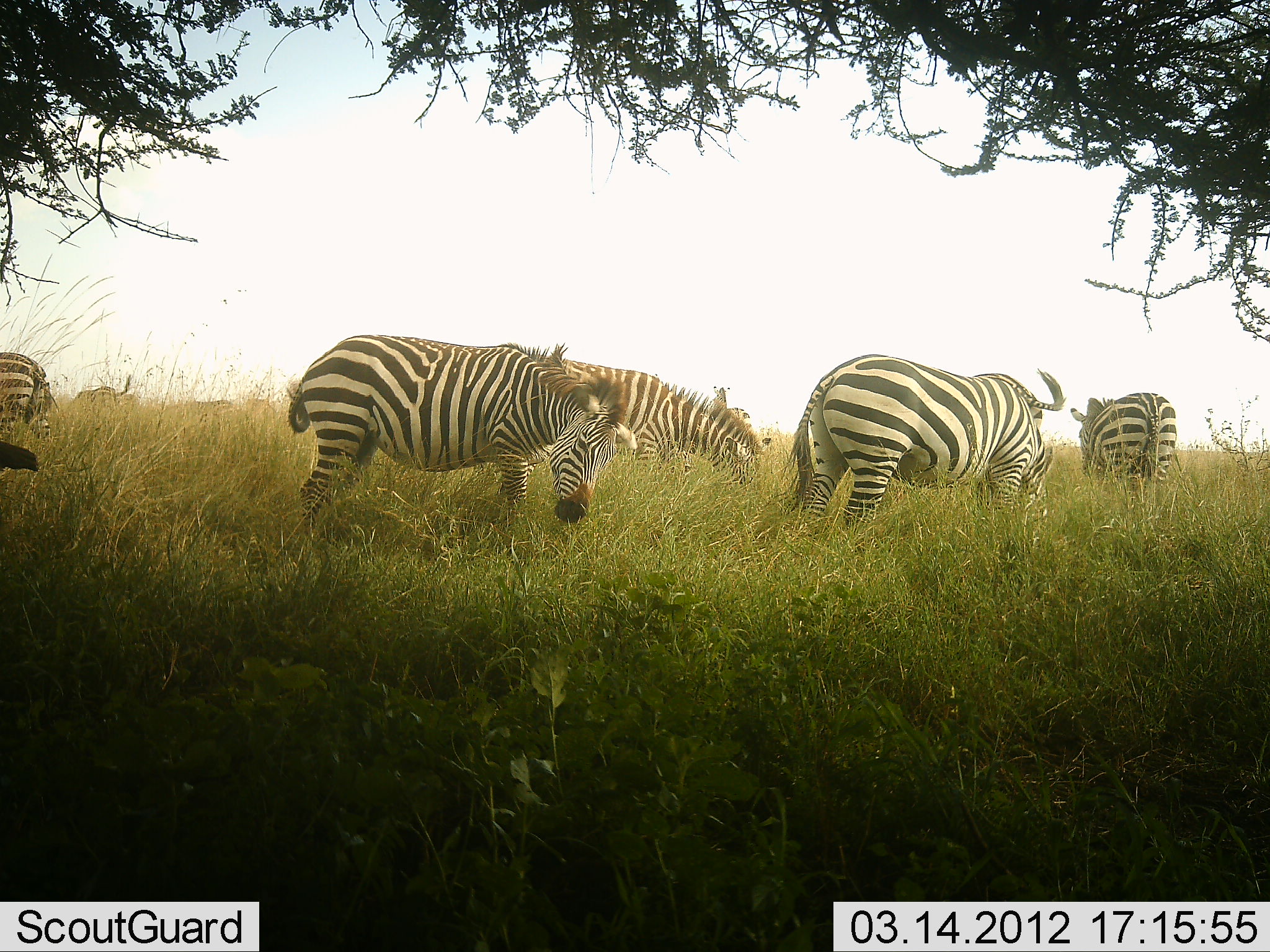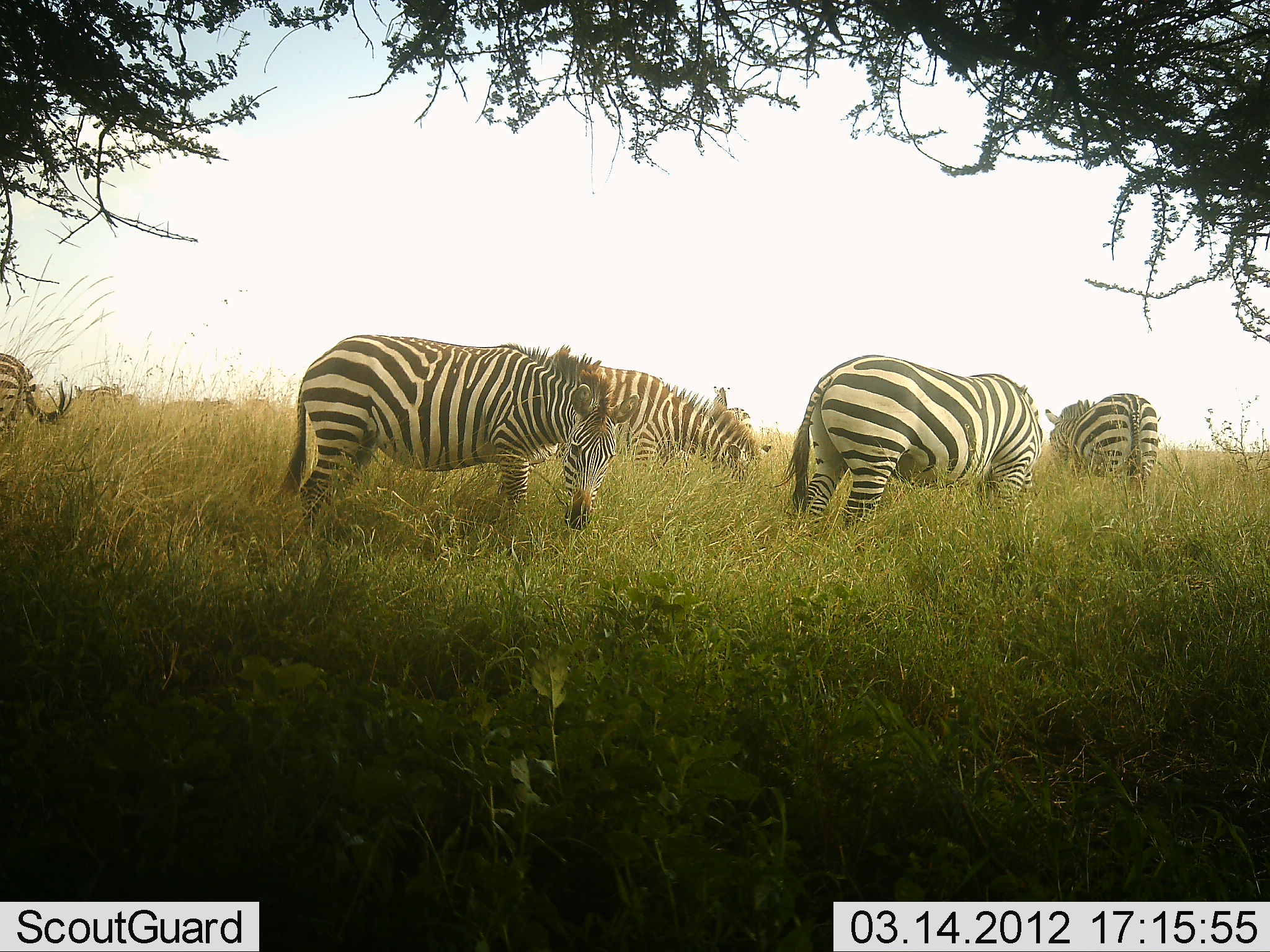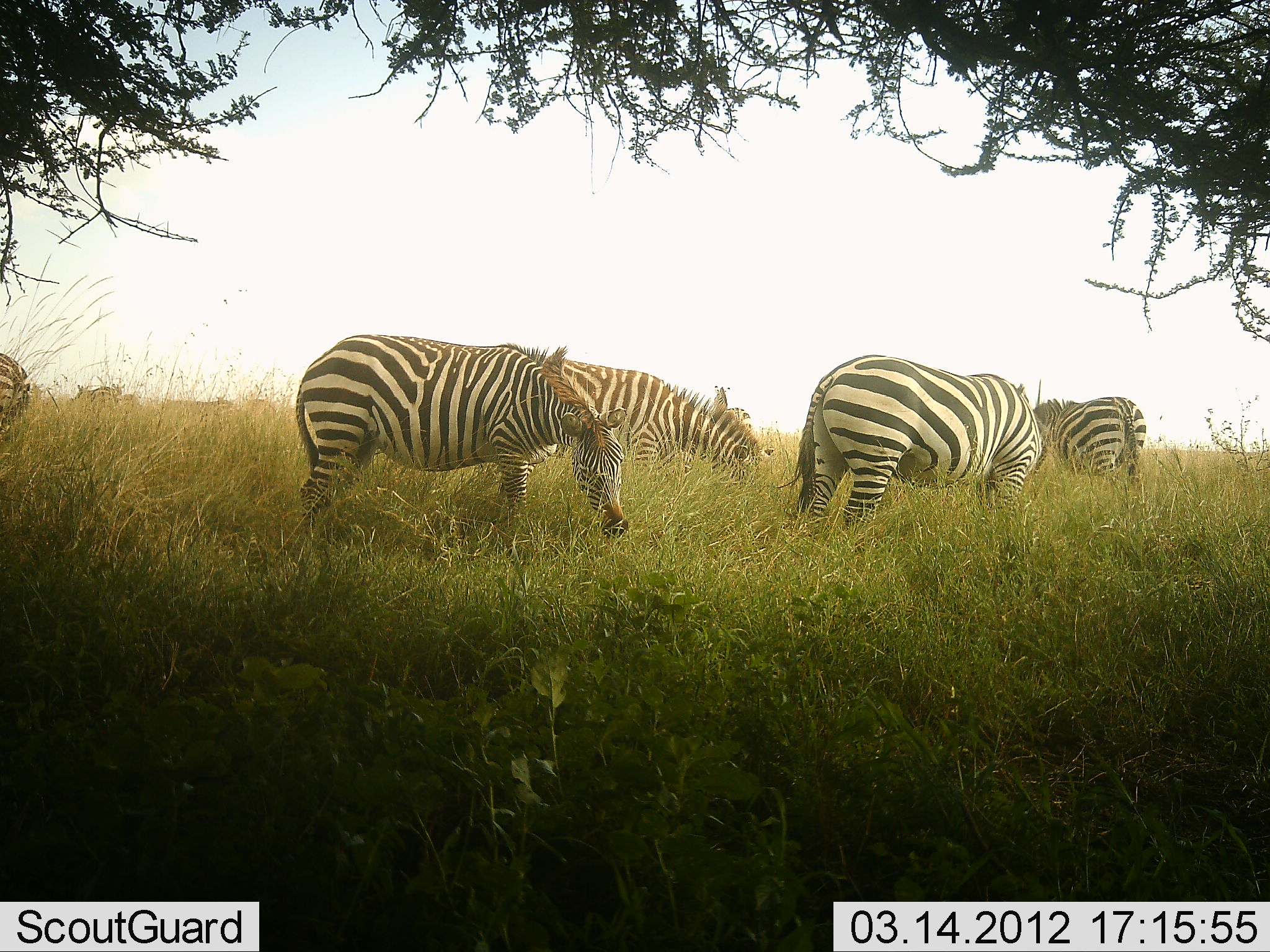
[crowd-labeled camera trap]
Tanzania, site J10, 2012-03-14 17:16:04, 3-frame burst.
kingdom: Animalia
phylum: Chordata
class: Mammalia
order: Perissodactyla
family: Equidae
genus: Equus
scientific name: Equus quagga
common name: plains zebra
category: zebra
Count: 5.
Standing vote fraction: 47%.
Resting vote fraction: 6%.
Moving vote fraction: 12%.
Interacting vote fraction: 0%.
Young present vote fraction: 6%.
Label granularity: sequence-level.